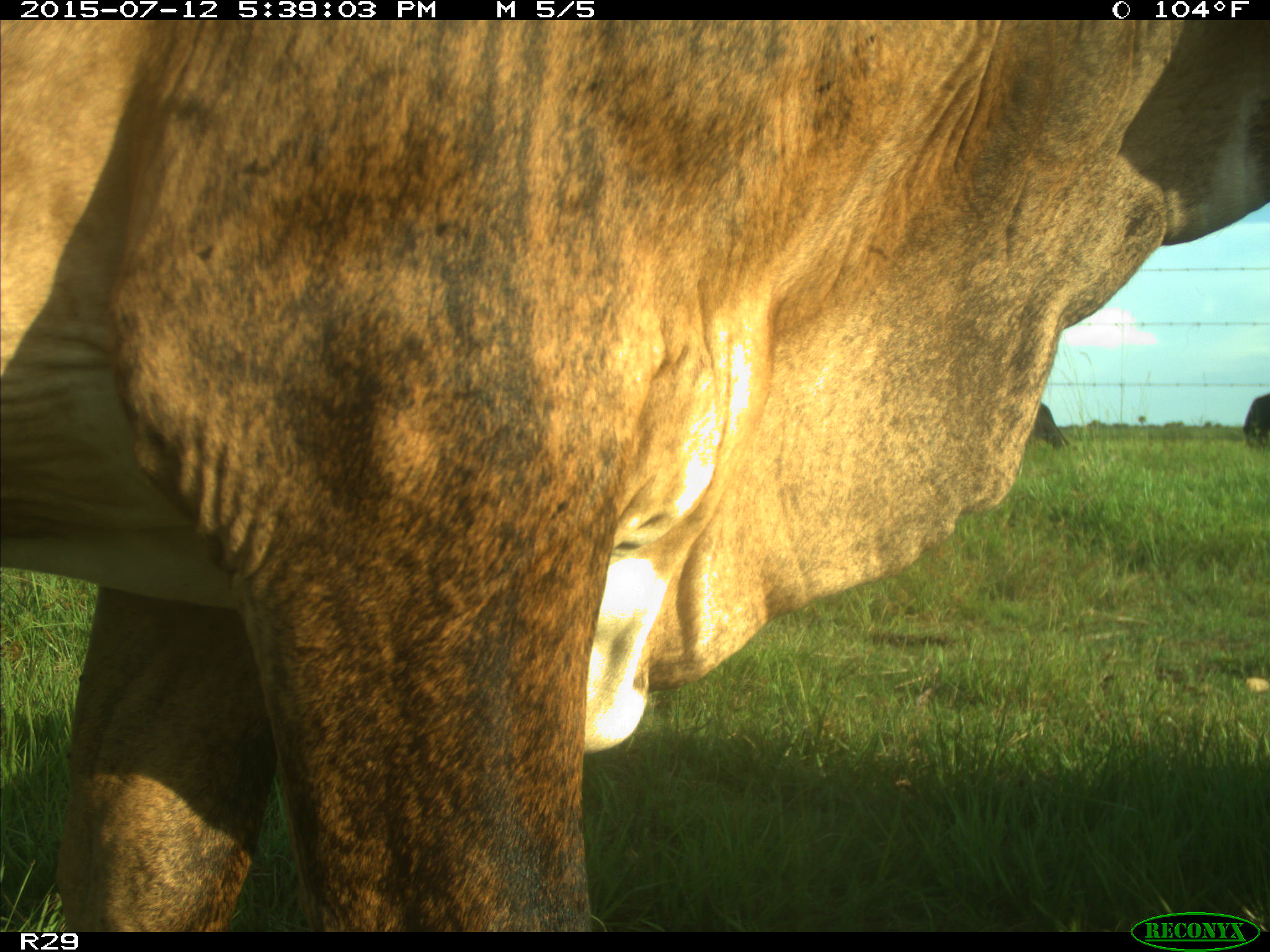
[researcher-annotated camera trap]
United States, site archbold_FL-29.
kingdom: Animalia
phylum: Chordata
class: Mammalia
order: Artiodactyla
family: Bovidae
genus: Bos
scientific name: Bos taurus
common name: domestic cow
Bos taurus (domestic cow).